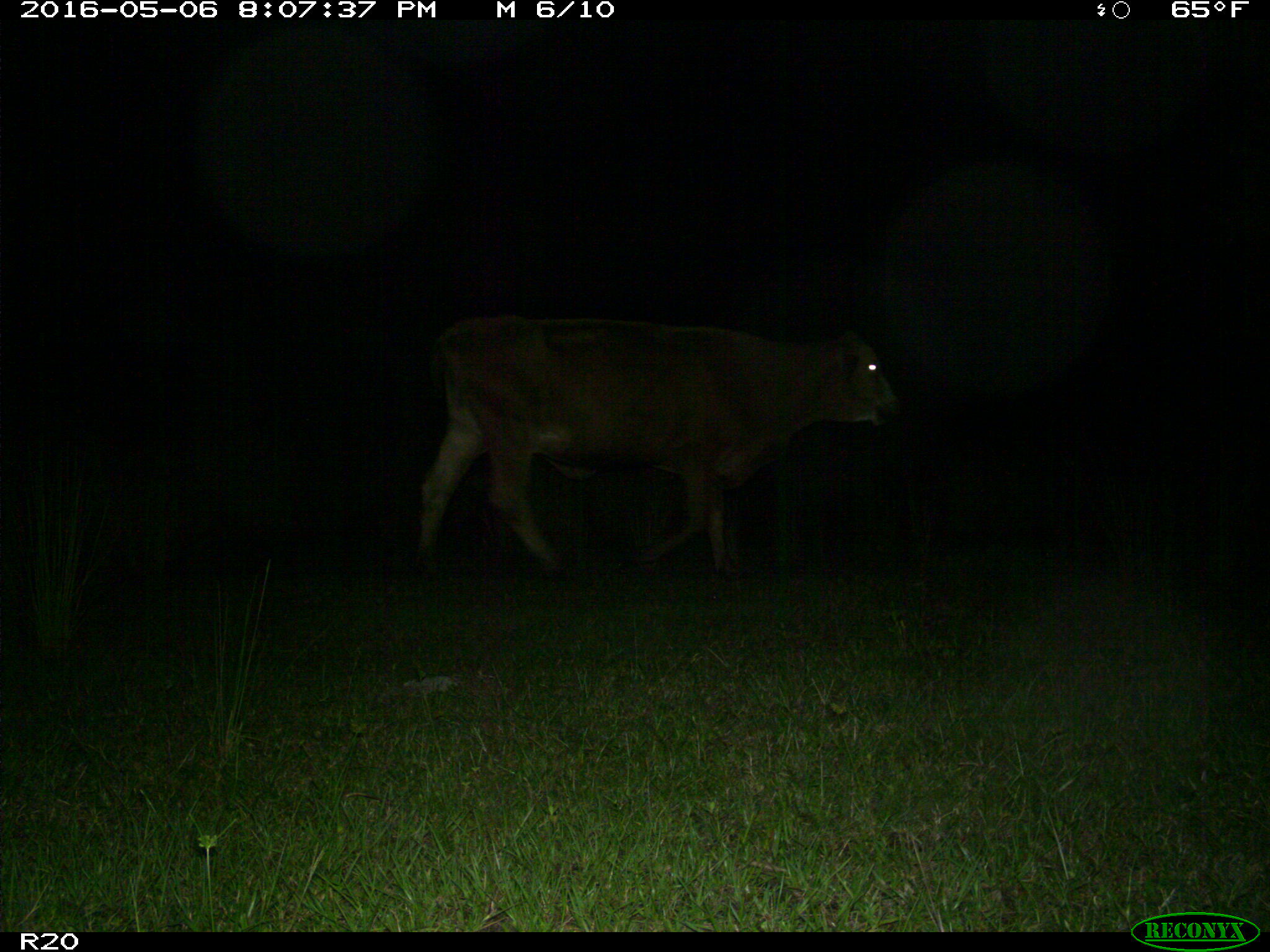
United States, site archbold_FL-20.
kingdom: Animalia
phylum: Chordata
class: Mammalia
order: Artiodactyla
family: Bovidae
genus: Bos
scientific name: Bos taurus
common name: domestic cow